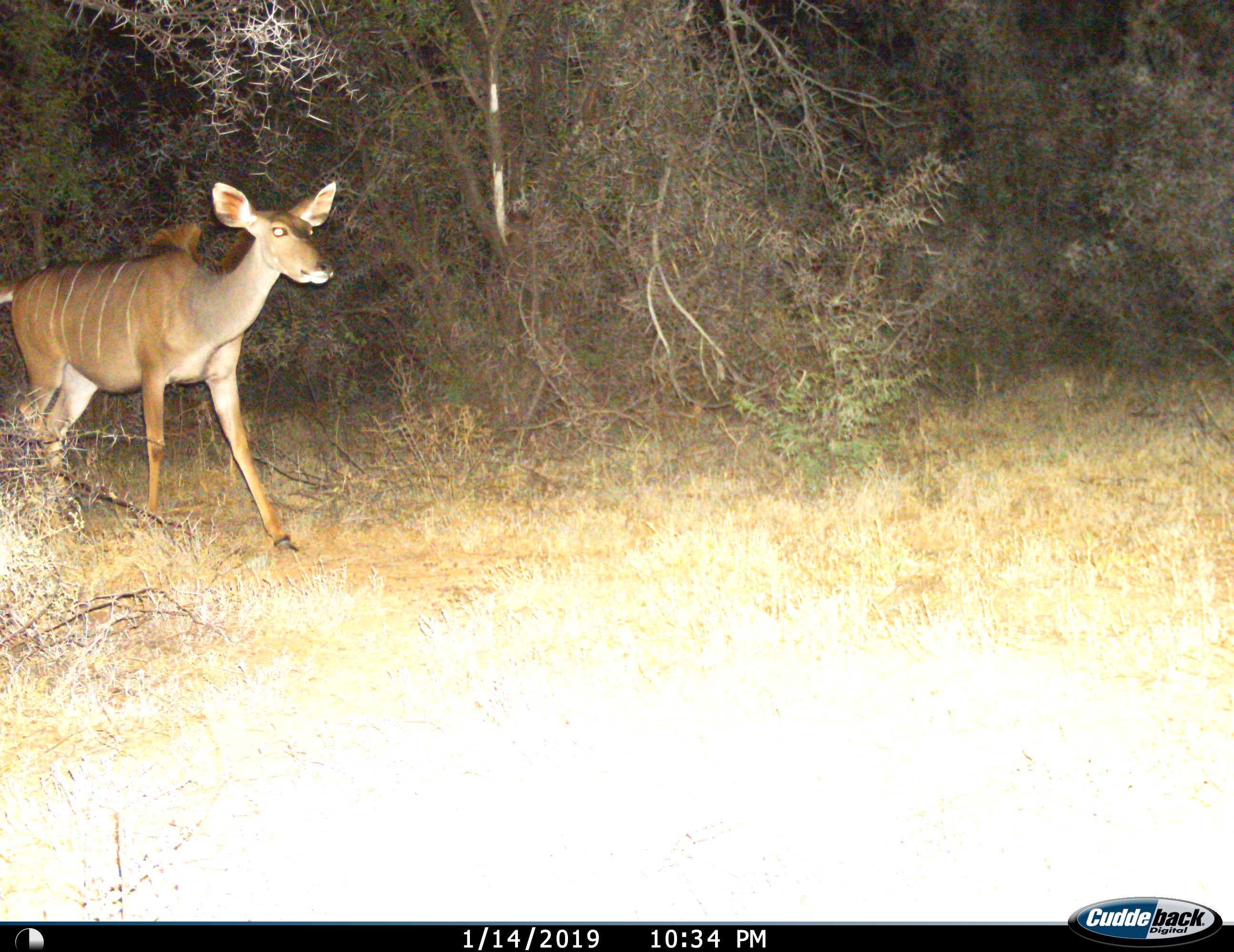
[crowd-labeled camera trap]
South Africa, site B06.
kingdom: Animalia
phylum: Chordata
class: Mammalia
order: Artiodactyla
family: Bovidae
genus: Tragelaphus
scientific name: Tragelaphus strepsiceros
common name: greater kudu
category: kudu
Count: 1.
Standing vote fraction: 0%.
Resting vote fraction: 0%.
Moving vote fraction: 100%.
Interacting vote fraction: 0%.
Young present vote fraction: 0%.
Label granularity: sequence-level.